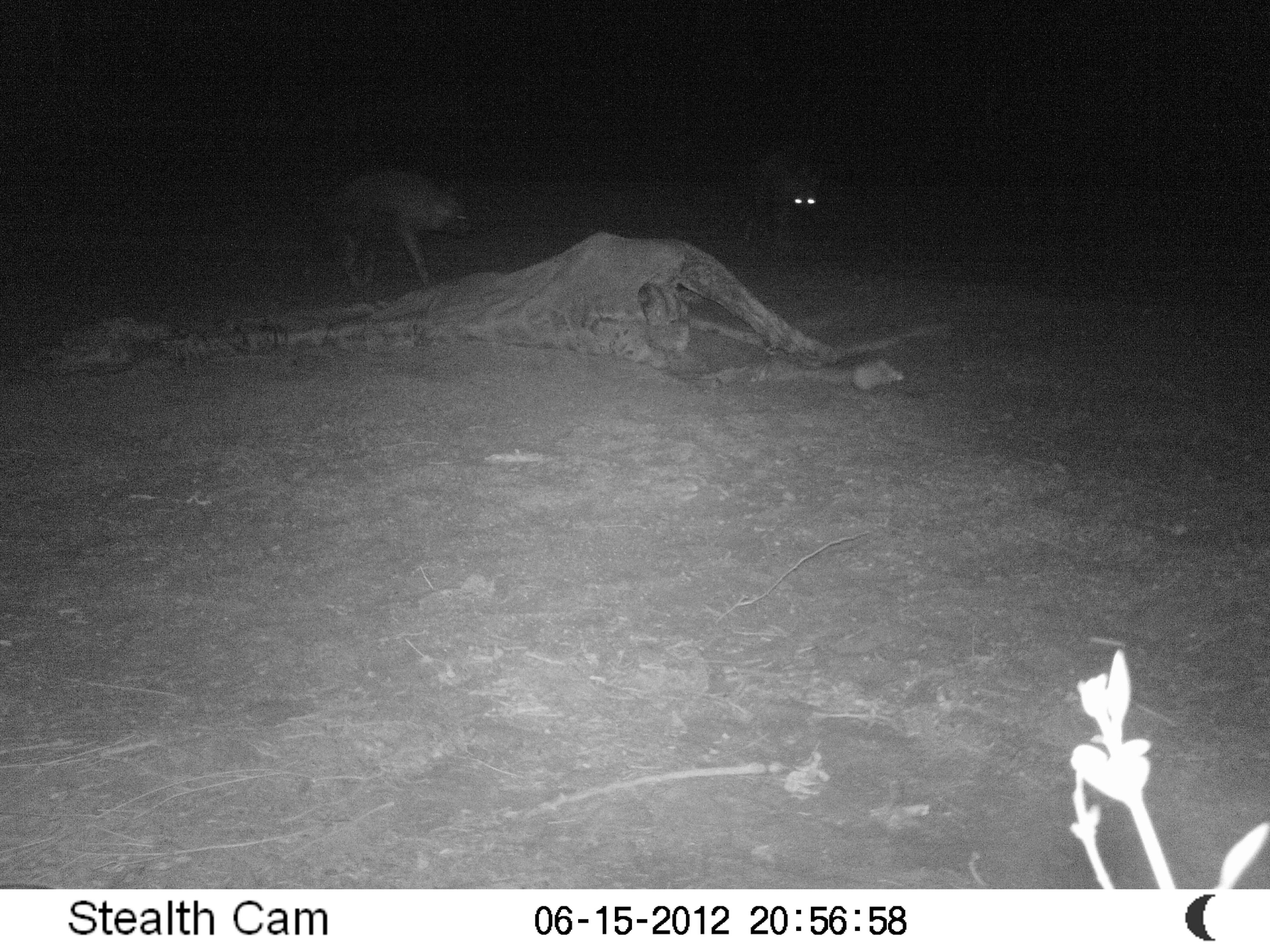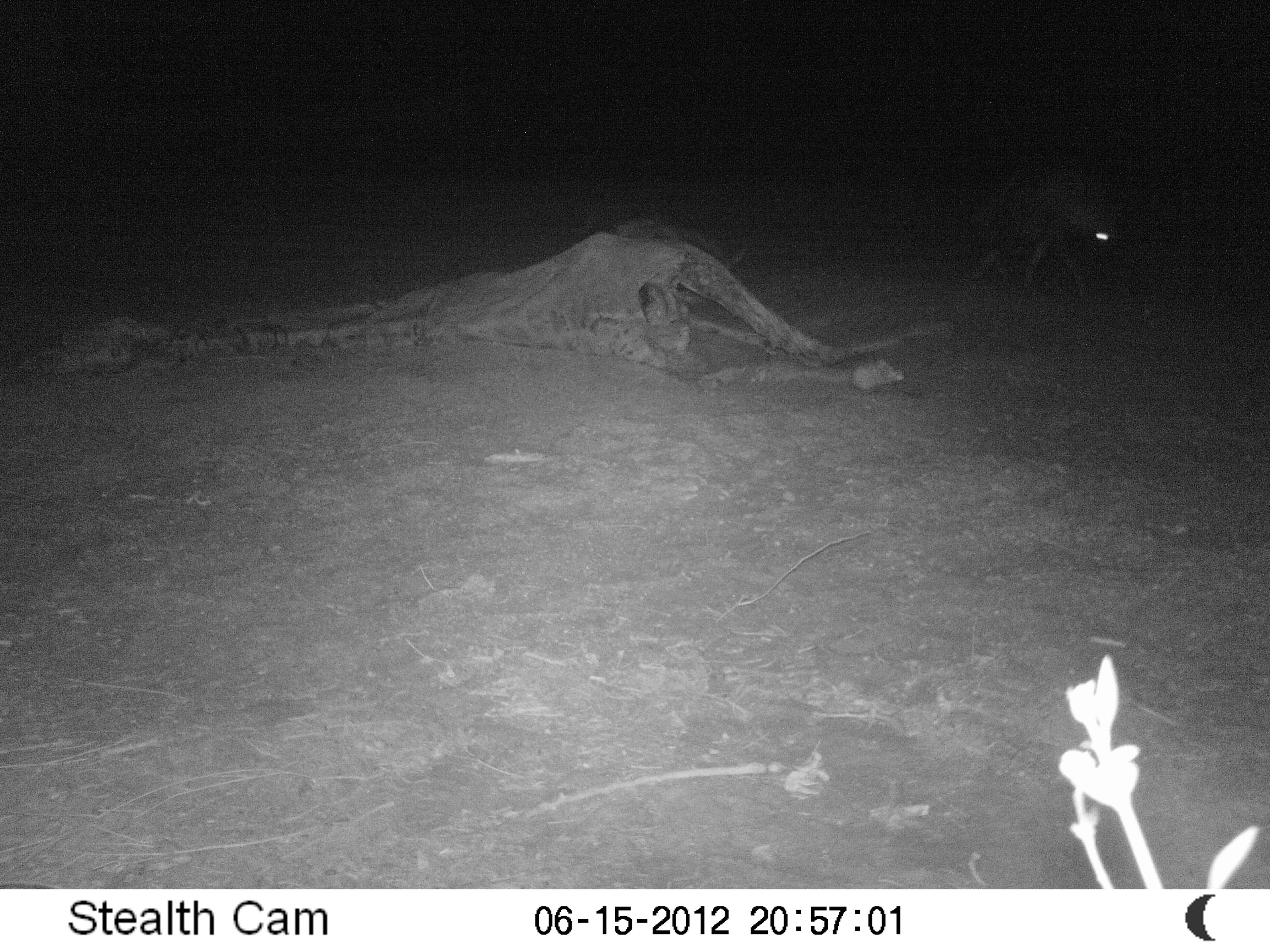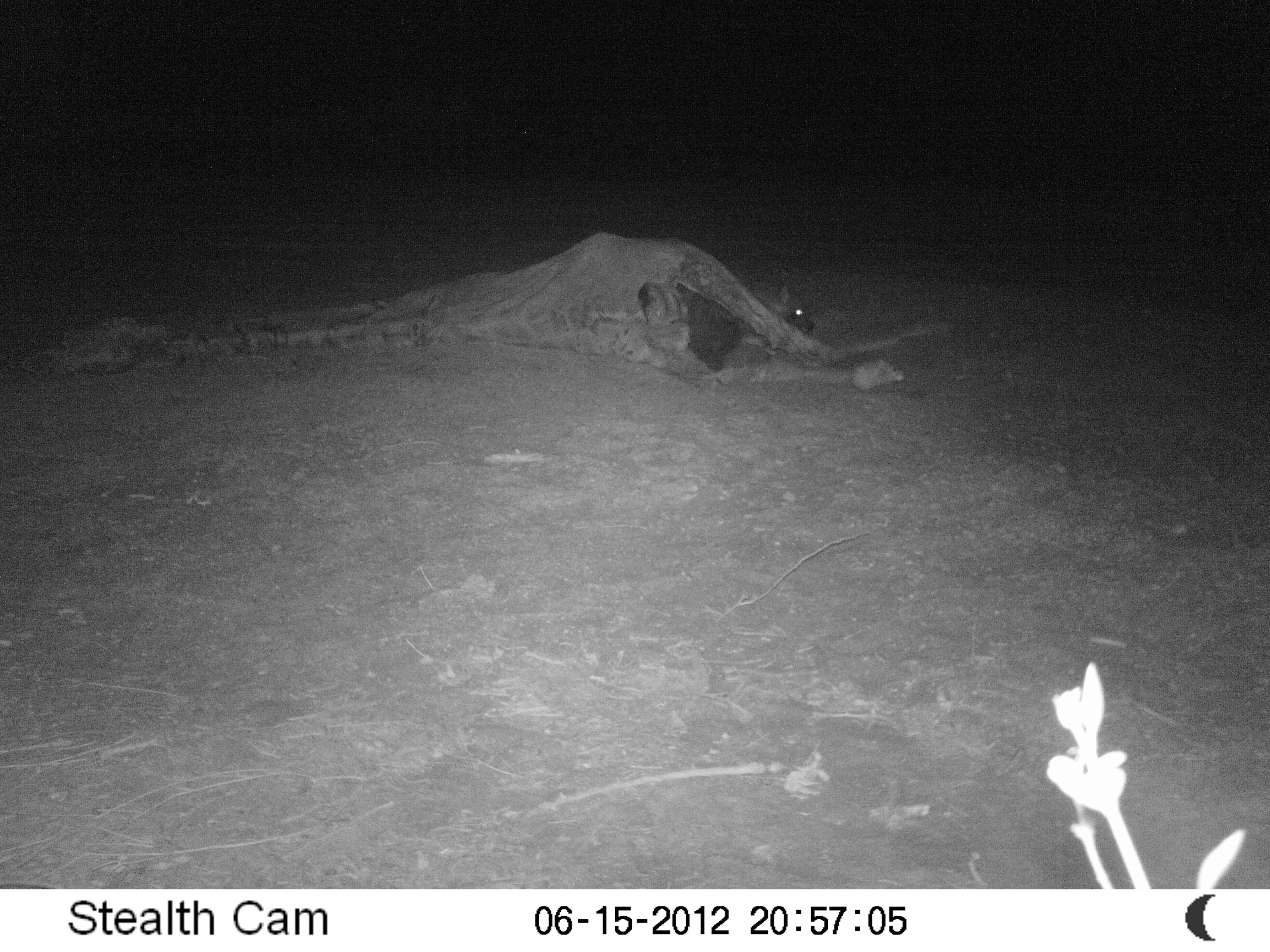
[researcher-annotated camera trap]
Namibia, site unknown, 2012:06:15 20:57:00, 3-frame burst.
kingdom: Animalia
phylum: Chordata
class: Mammalia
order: Carnivora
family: Hyaenidae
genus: Parahyaena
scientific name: Parahyaena brunnea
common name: brown hyena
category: hyaena brunnea